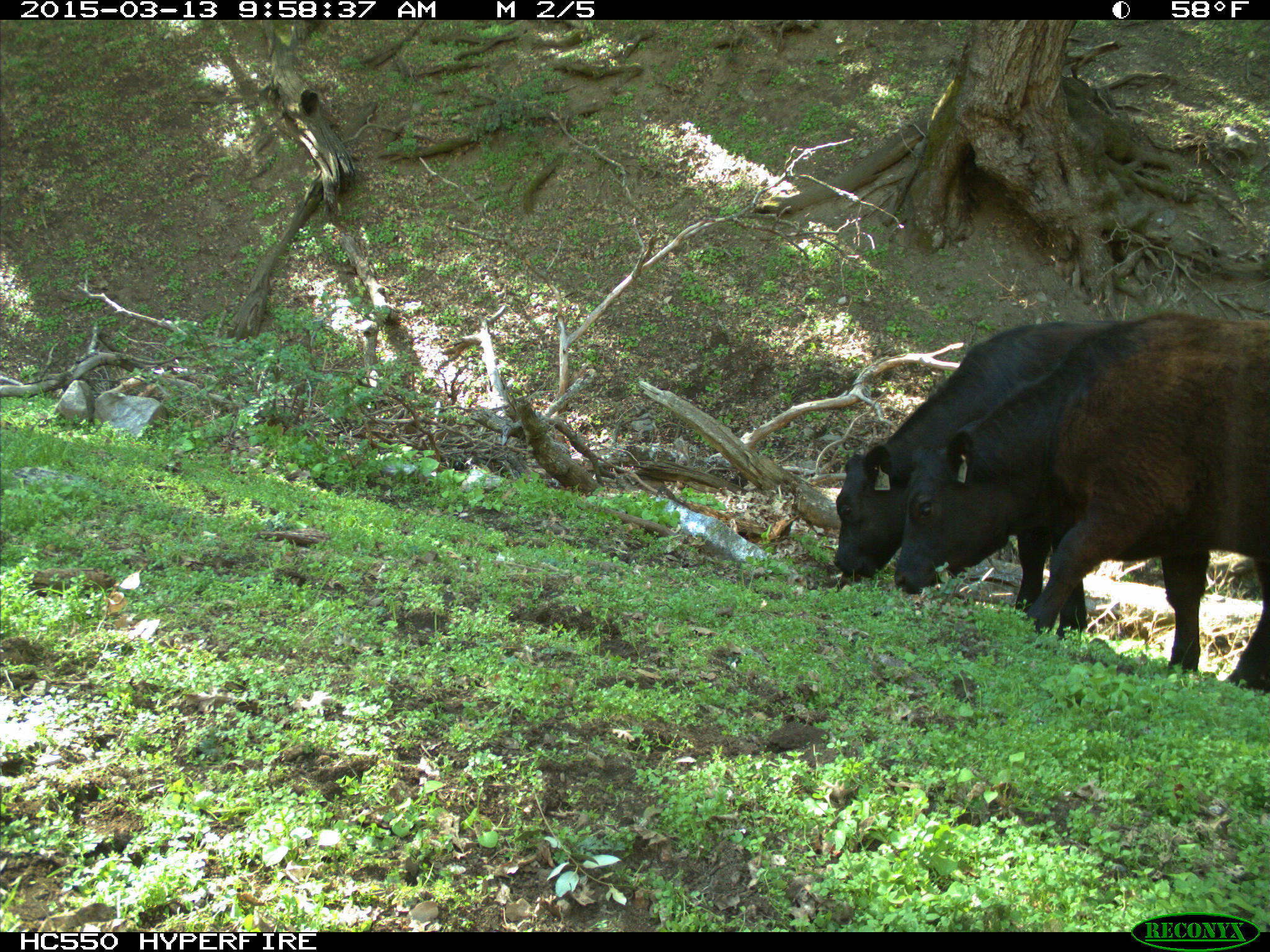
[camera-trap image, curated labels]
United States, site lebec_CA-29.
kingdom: Animalia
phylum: Chordata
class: Mammalia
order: Artiodactyla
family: Bovidae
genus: Bos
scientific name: Bos taurus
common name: domestic cow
Bos taurus (domestic cow).